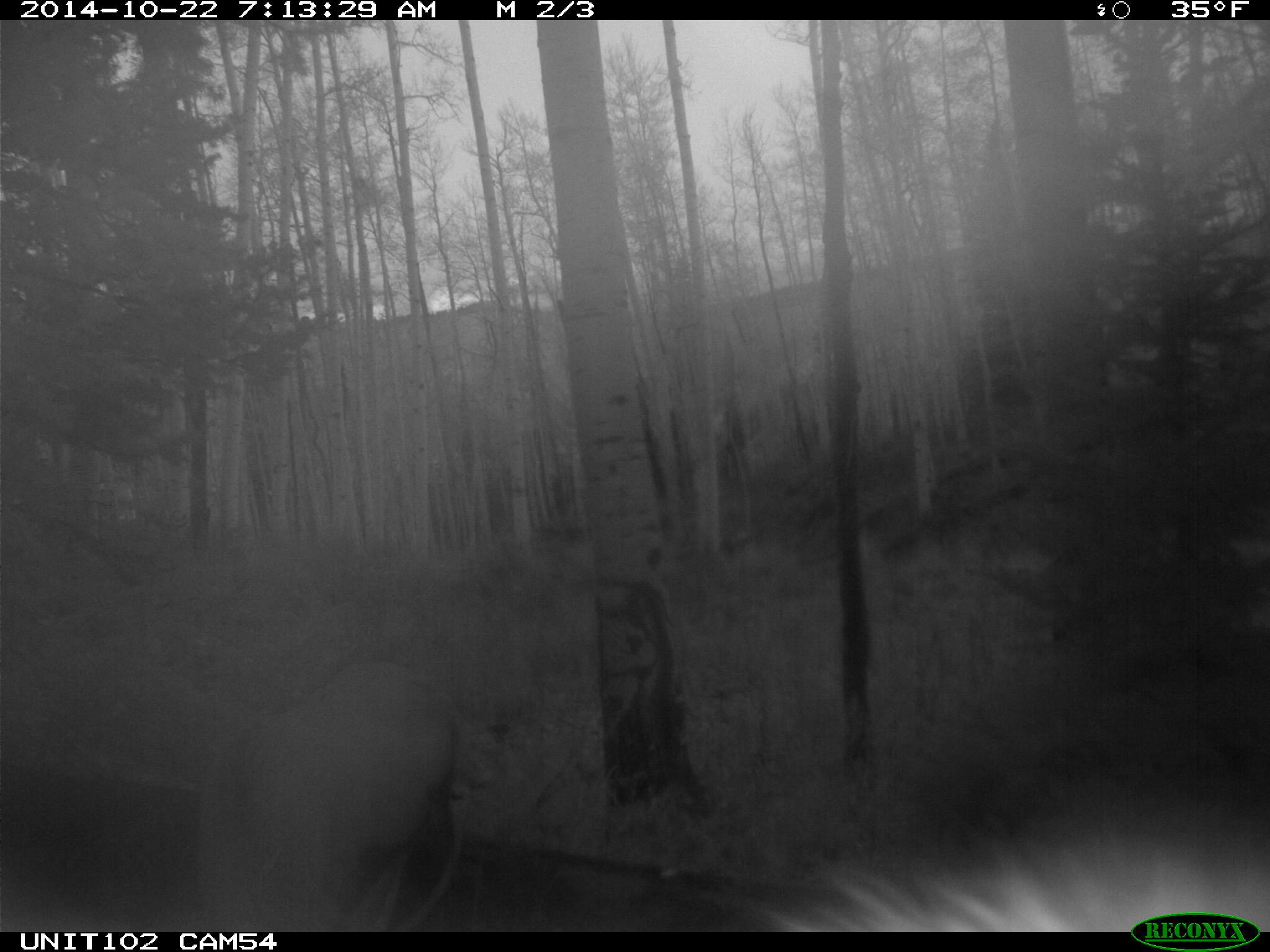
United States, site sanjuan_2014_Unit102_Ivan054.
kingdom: Animalia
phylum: Chordata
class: Mammalia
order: Artiodactyla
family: Cervidae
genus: Cervus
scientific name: Cervus elaphus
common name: red deer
Cervus elaphus (red deer).